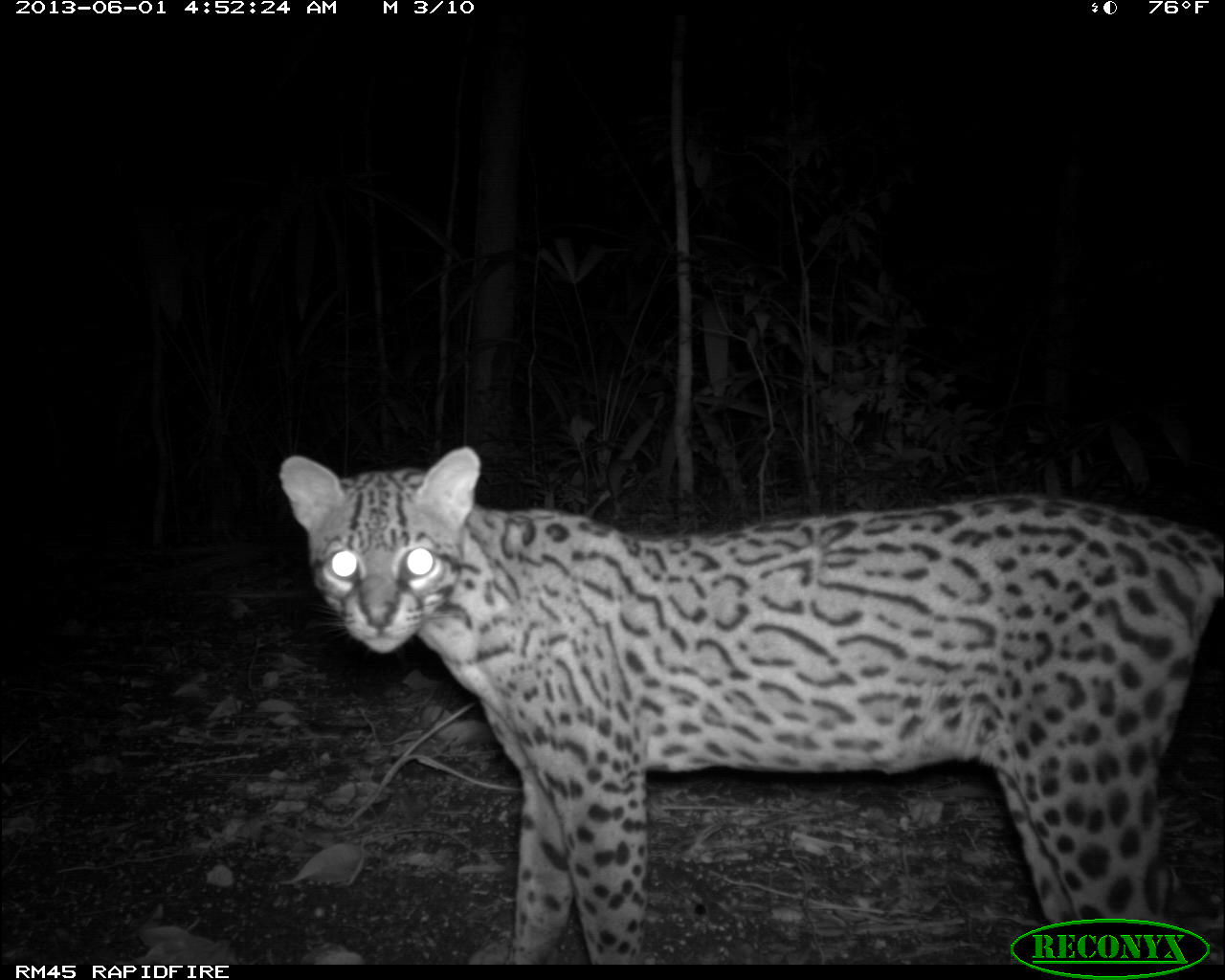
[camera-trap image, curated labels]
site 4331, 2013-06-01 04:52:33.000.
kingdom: Animalia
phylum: Chordata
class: Mammalia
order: Carnivora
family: Felidae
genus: Leopardus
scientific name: Leopardus pardalis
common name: ocelot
Leopardus pardalis (ocelot), count 1, sex female.